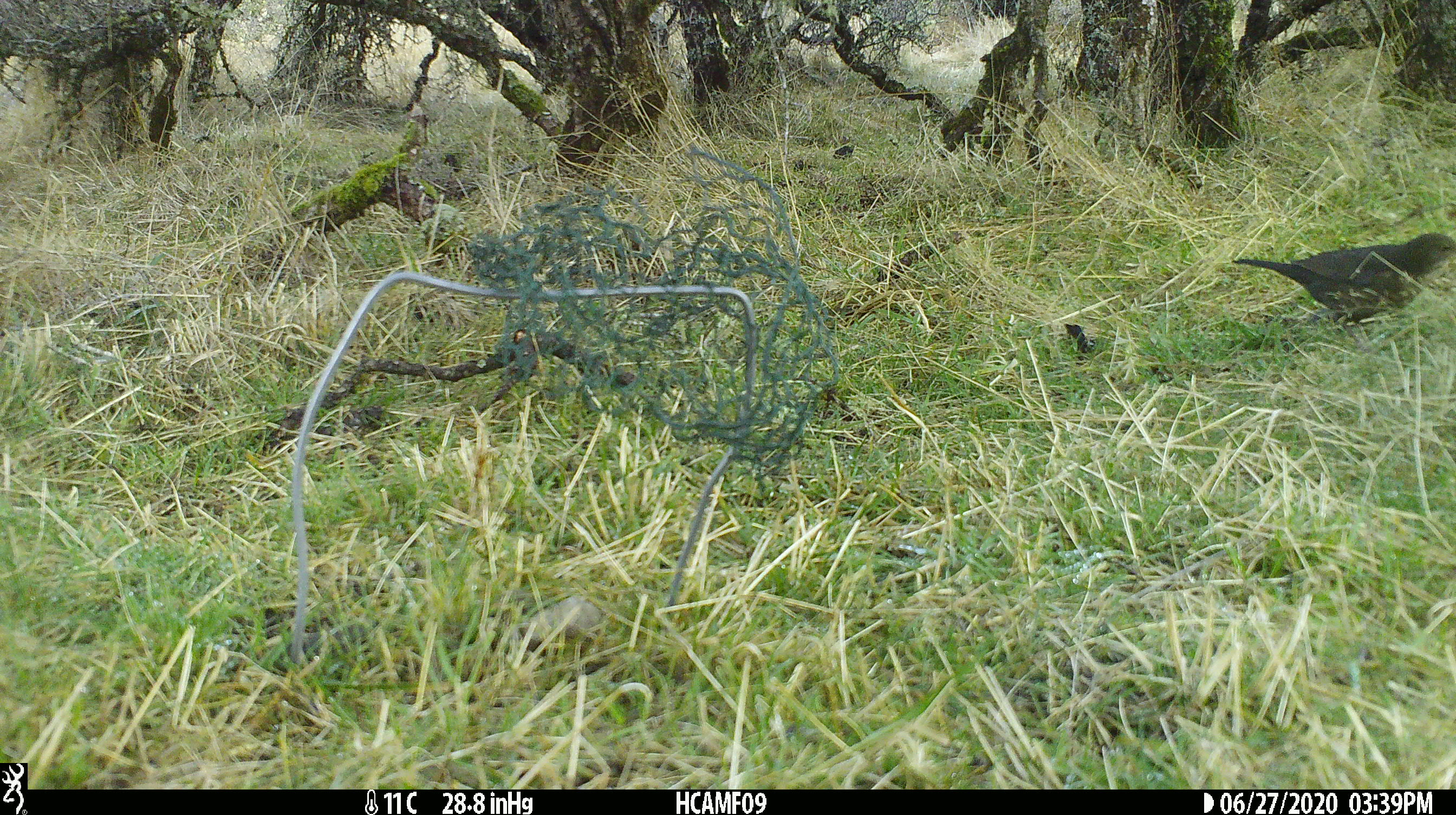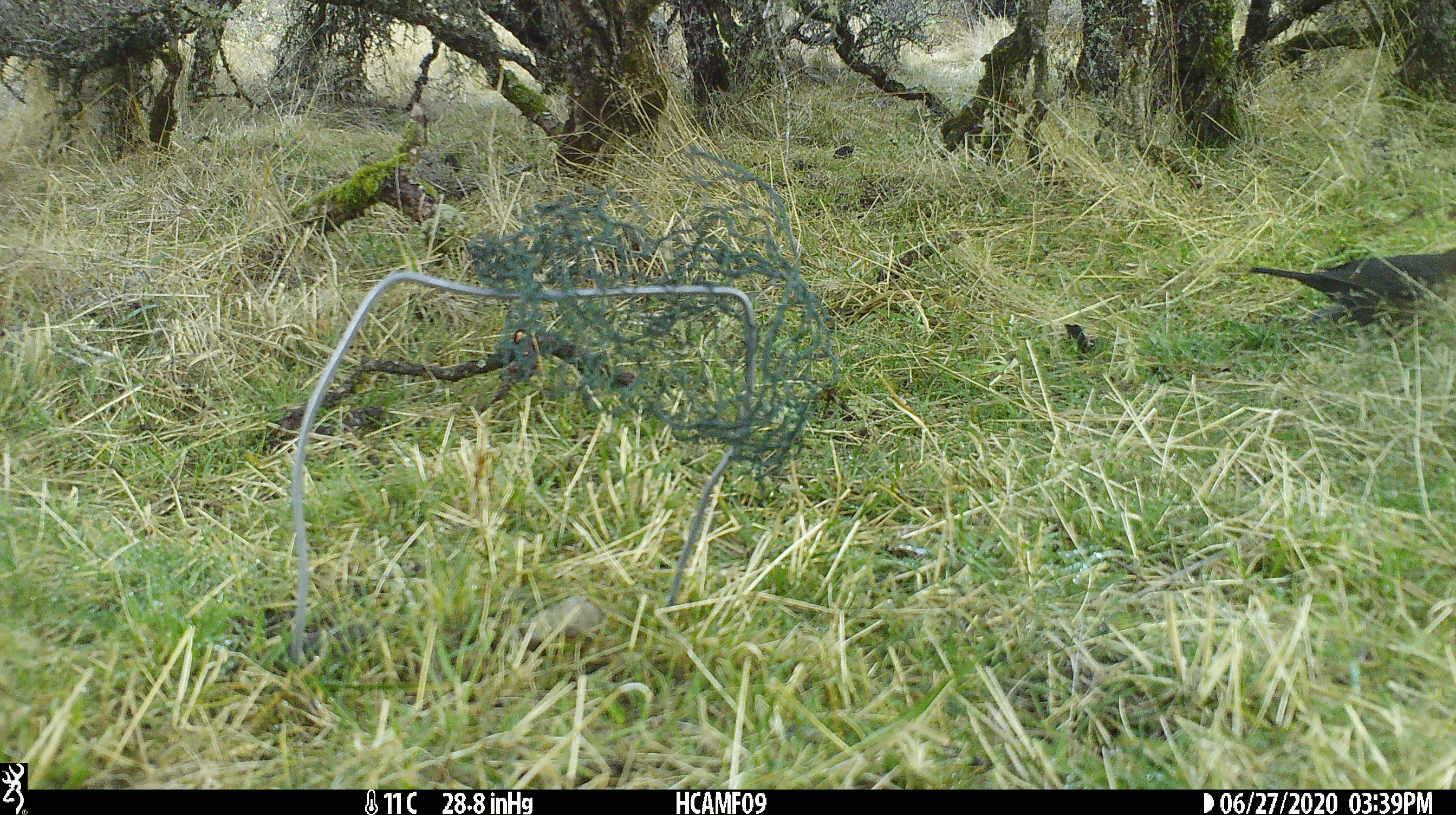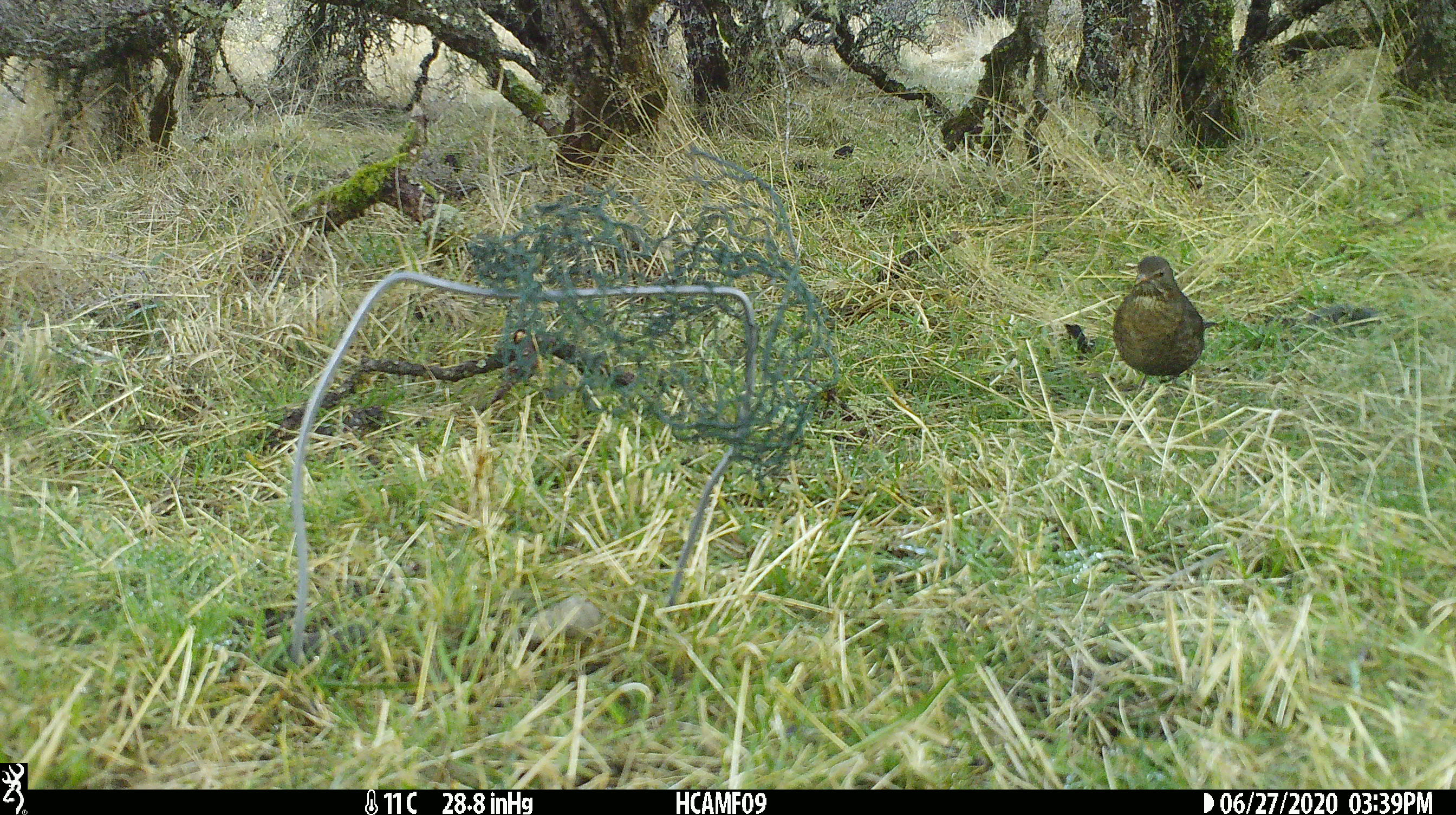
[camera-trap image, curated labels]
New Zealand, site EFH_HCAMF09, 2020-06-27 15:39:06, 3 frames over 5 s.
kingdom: Animalia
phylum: Chordata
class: Aves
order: Passeriformes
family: Turdidae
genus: Turdus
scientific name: Turdus philomelos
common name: song thrush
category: thrush